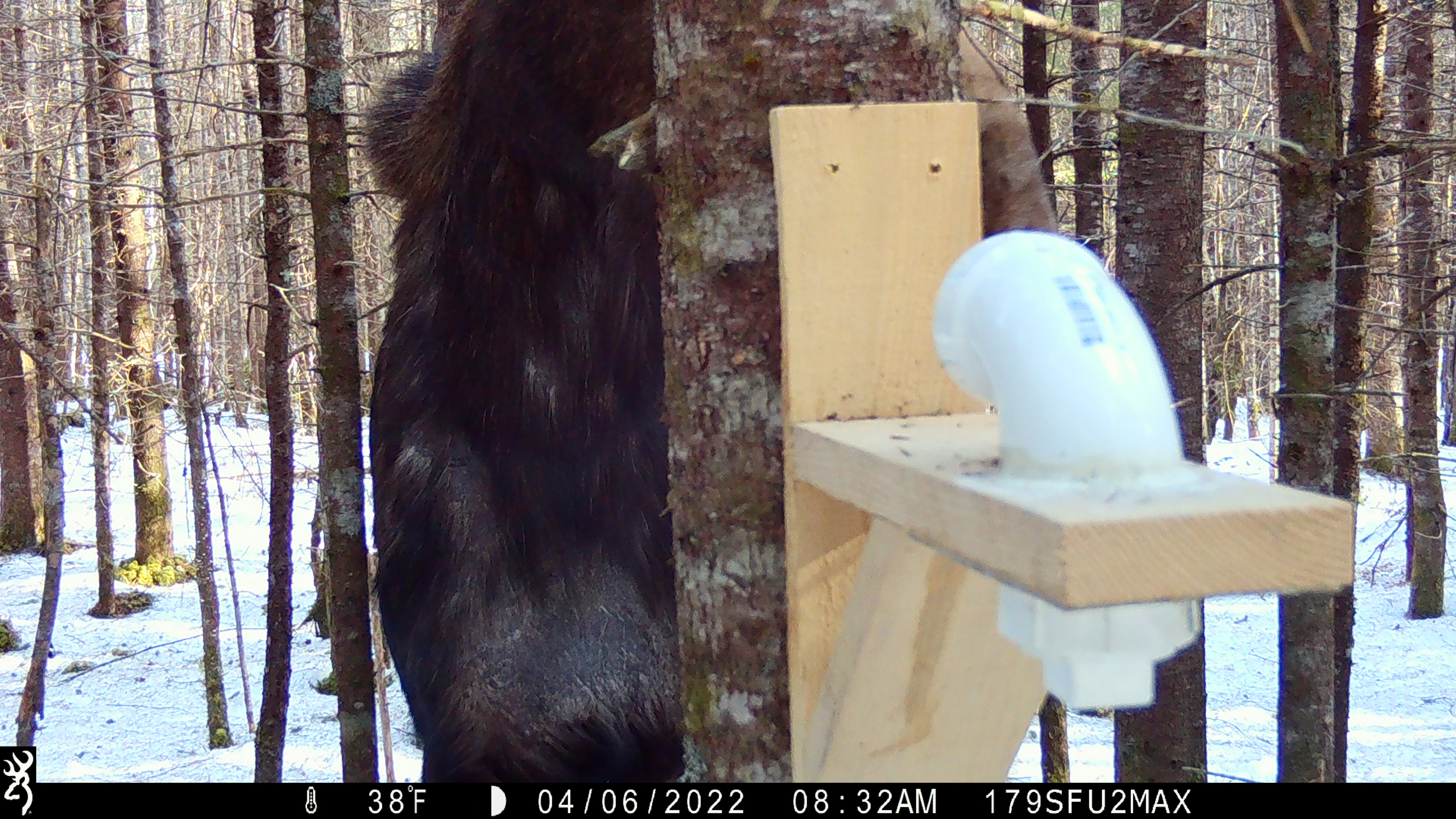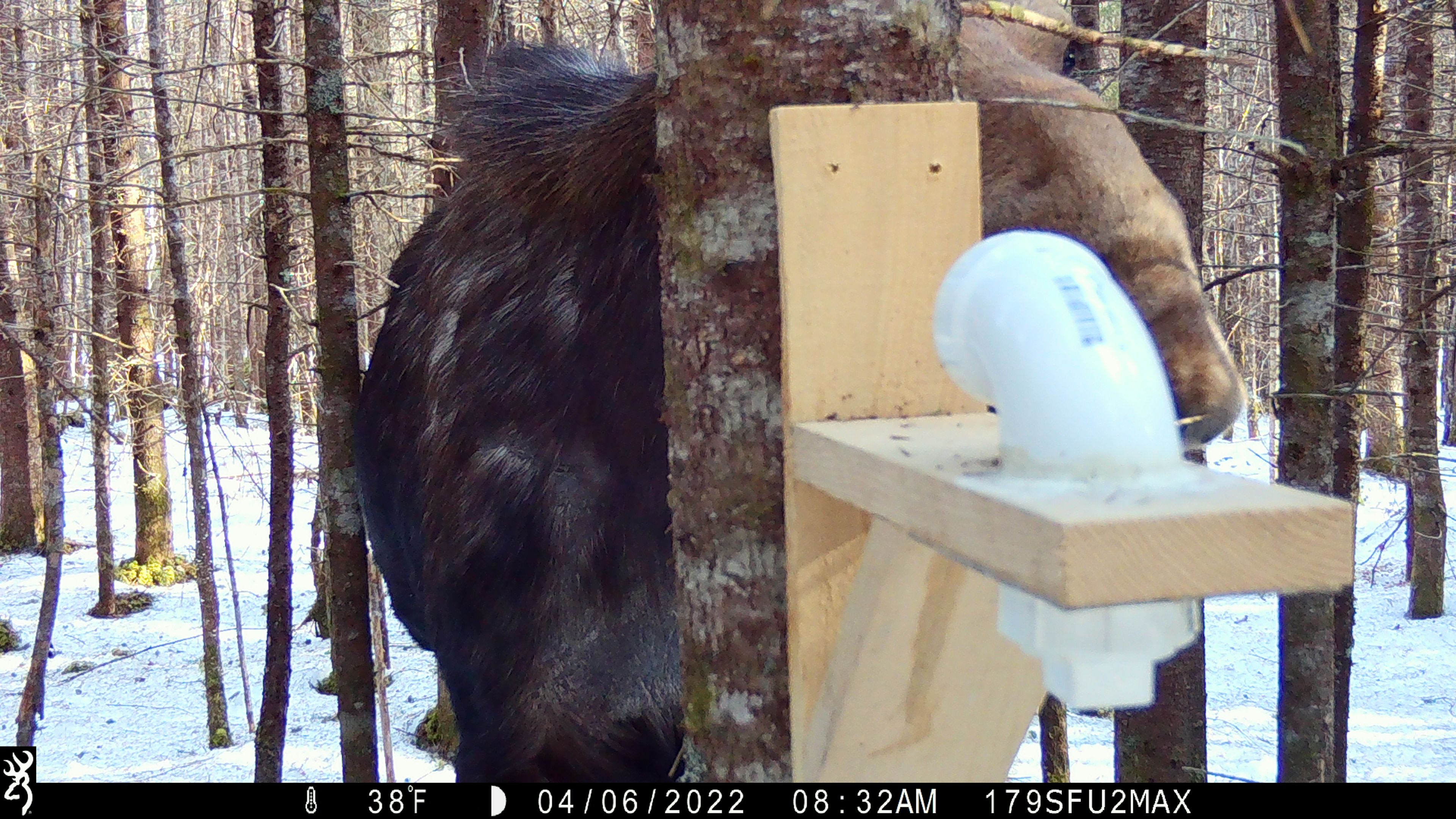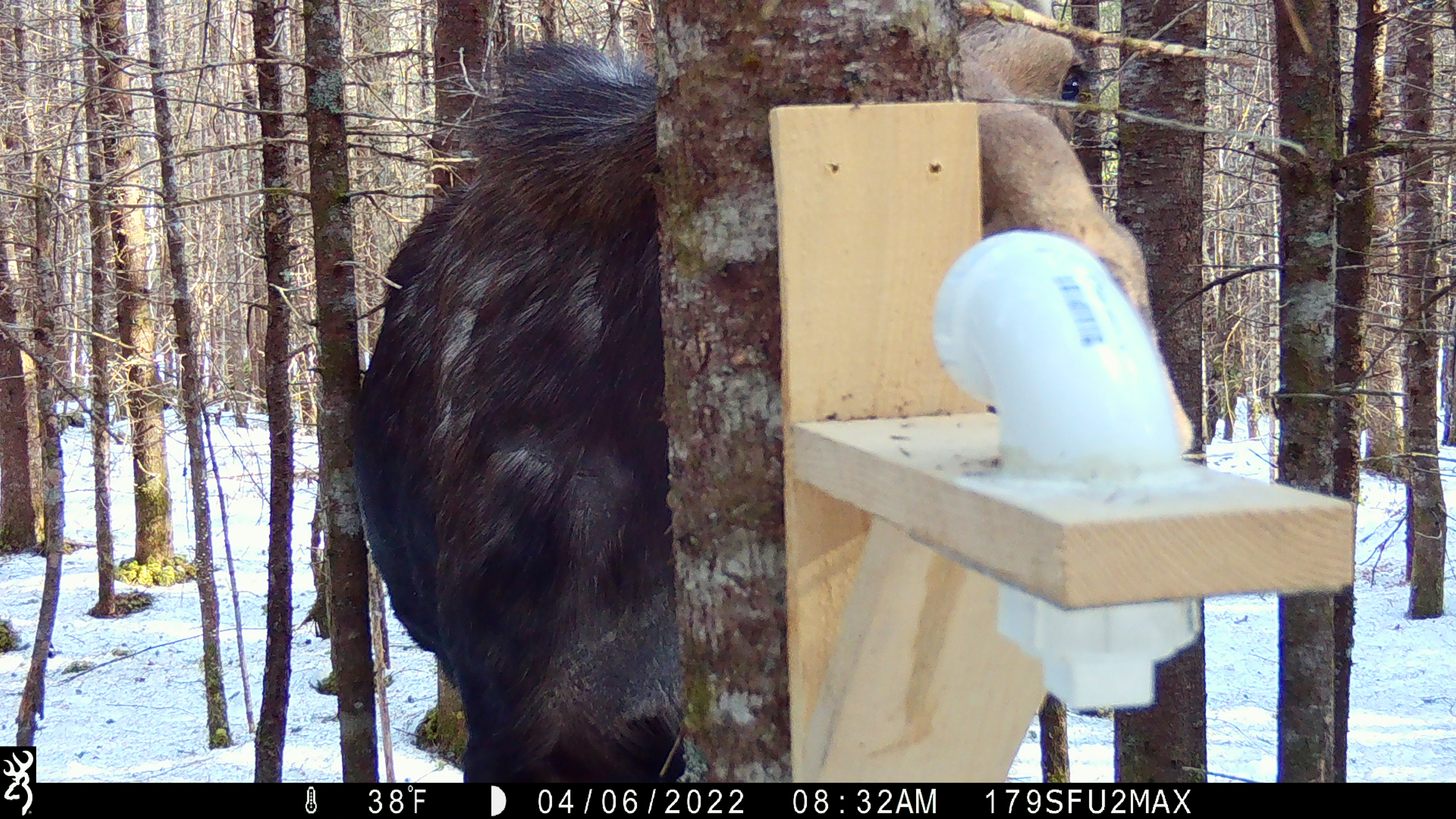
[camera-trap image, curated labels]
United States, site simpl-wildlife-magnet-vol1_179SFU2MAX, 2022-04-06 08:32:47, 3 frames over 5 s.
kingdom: Animalia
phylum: Chordata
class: Mammalia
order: Artiodactyla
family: Cervidae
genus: Alces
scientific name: Alces alces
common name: moose